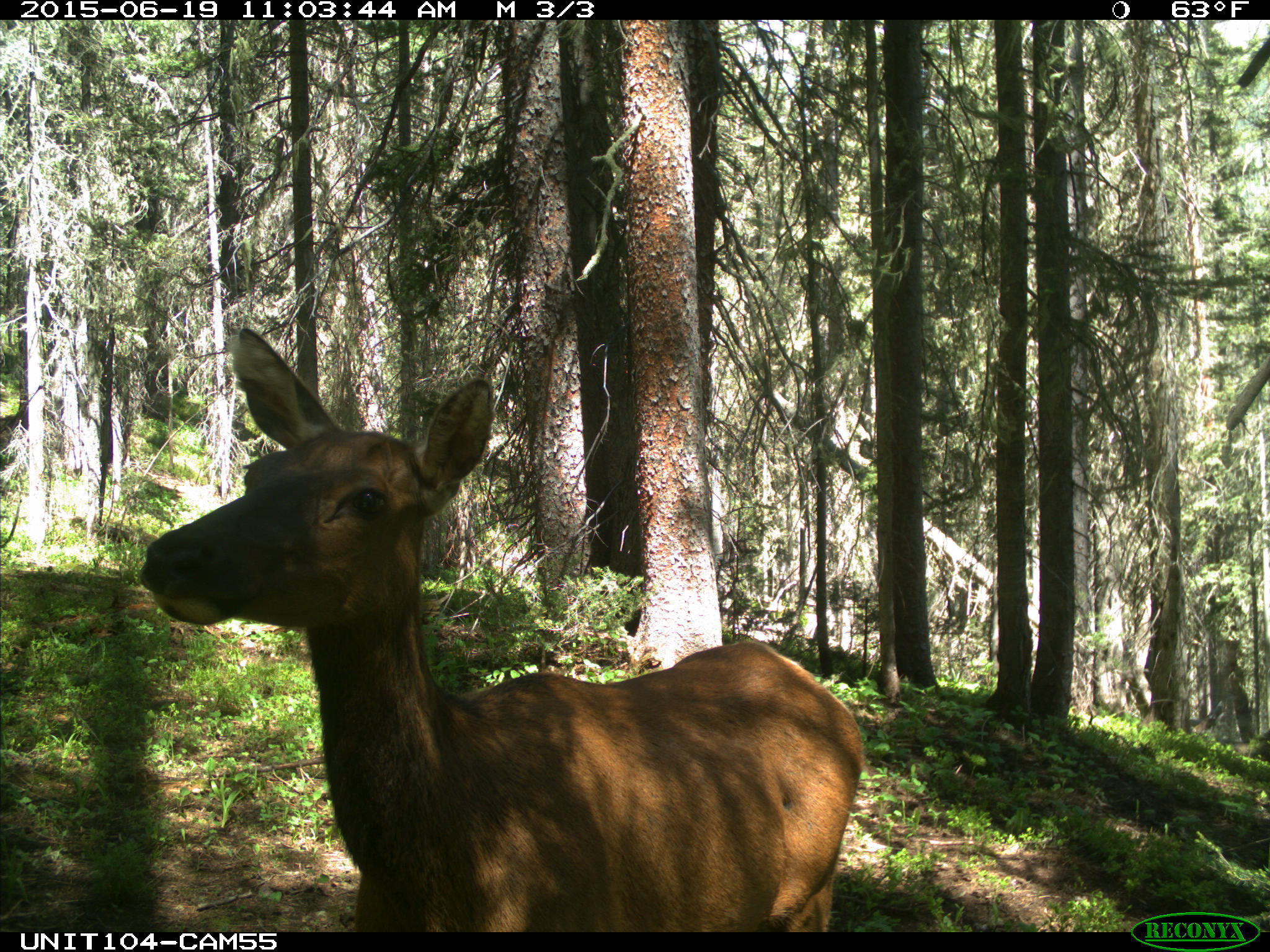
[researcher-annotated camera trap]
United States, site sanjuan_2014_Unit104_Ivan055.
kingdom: Animalia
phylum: Chordata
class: Mammalia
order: Artiodactyla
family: Cervidae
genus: Cervus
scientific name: Cervus elaphus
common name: red deer